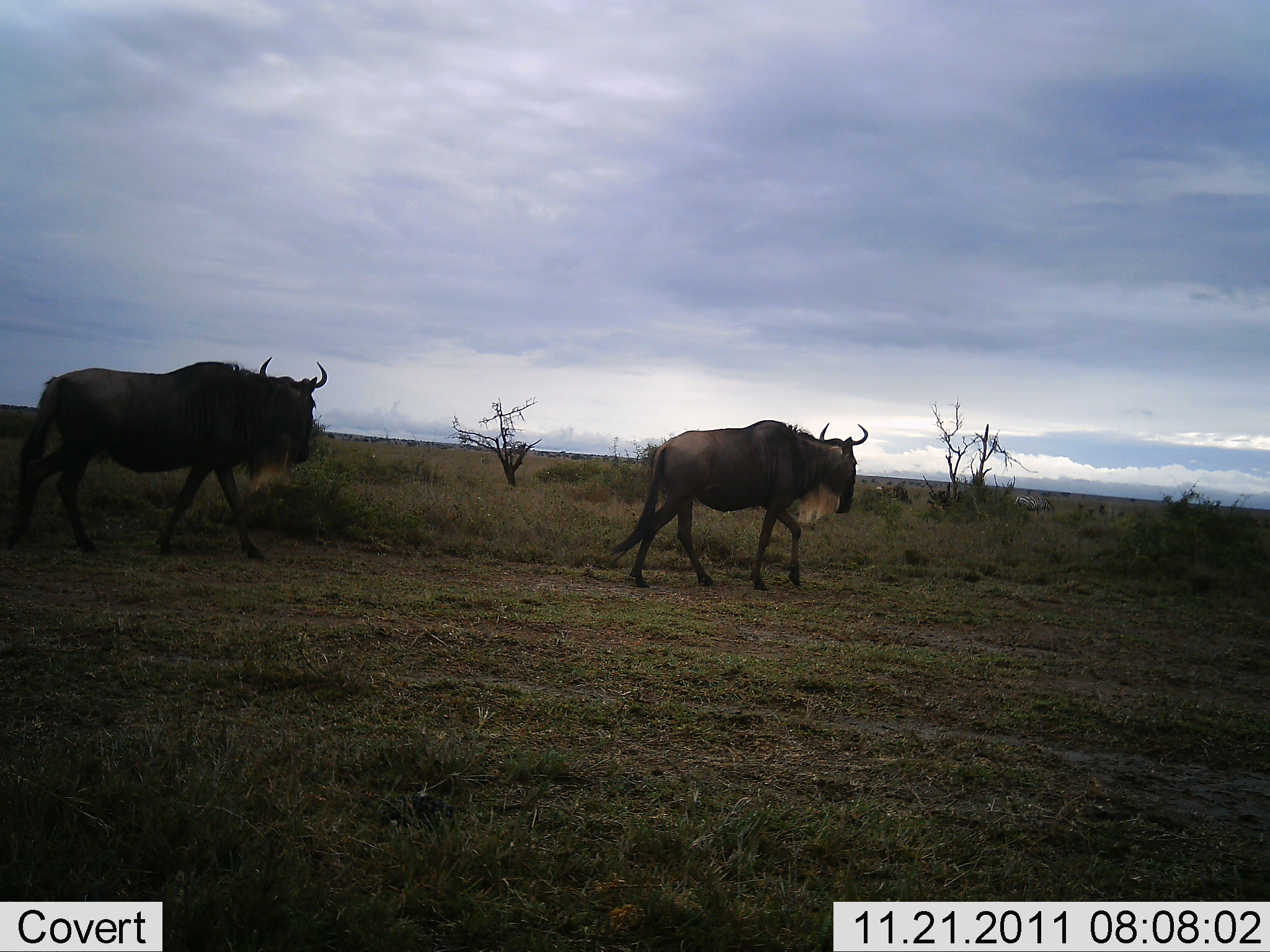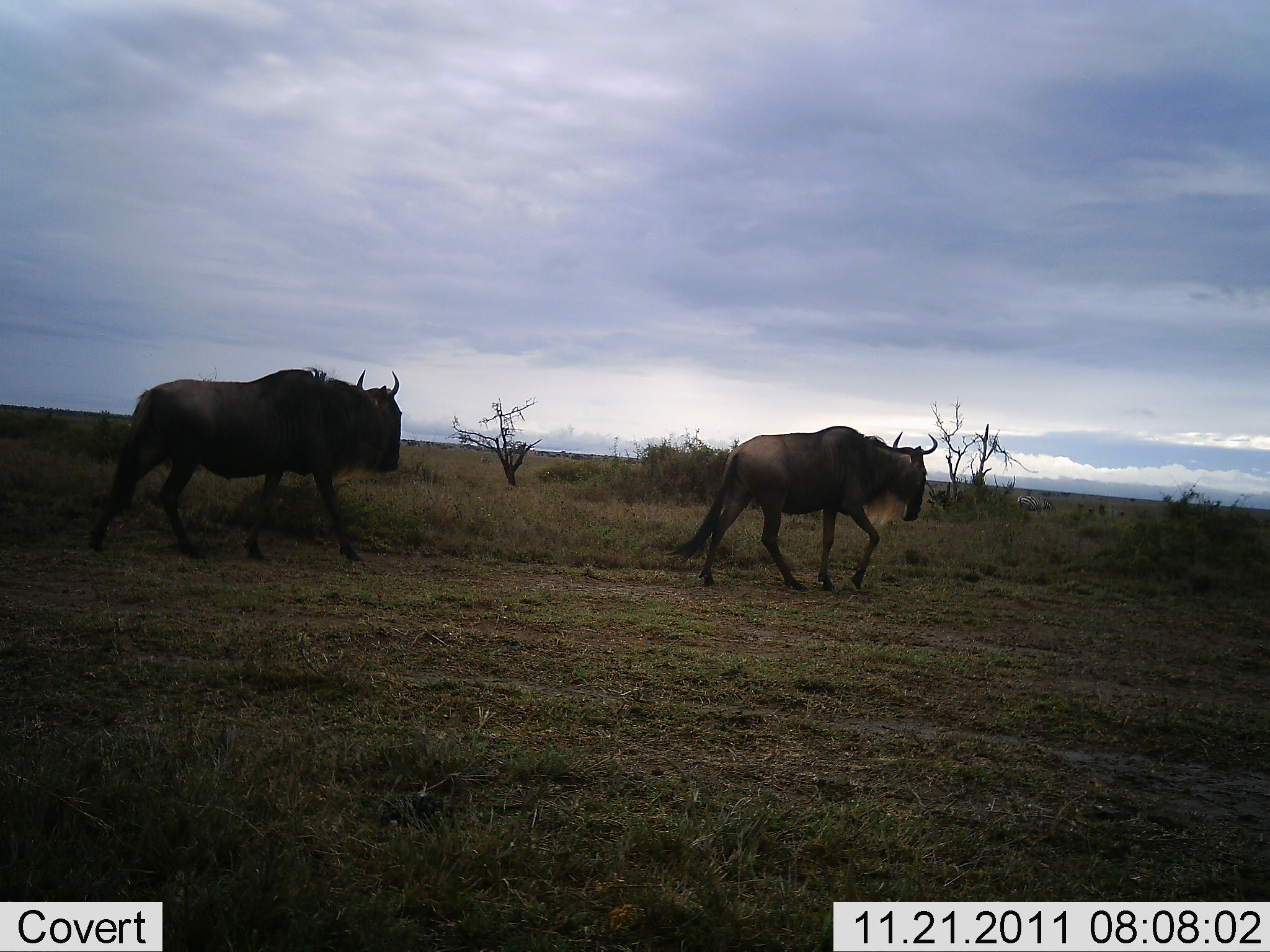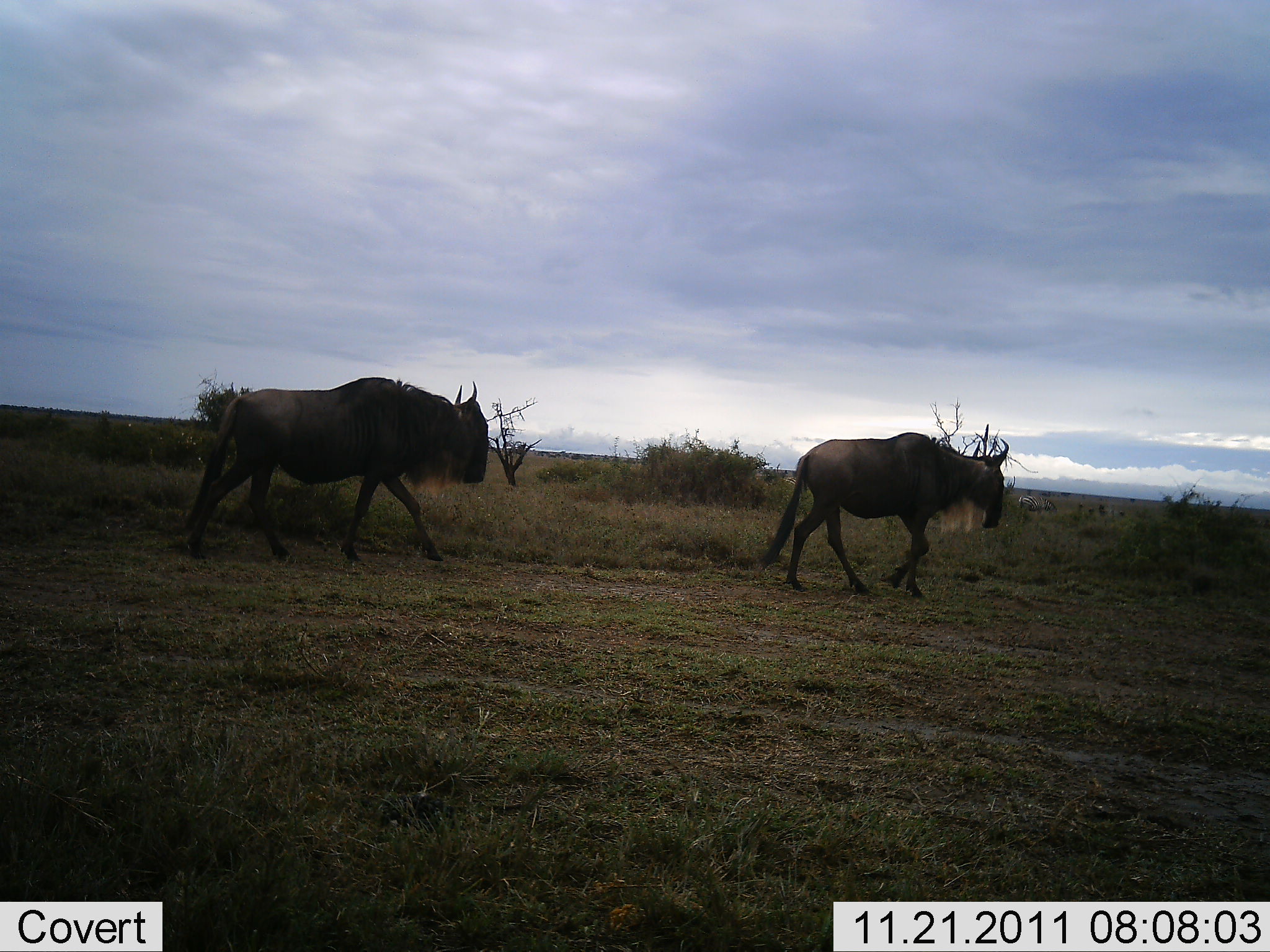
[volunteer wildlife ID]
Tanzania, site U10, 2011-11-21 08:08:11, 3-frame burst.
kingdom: Animalia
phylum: Chordata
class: Mammalia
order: Artiodactyla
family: Bovidae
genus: Connochaetes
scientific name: Connochaetes taurinus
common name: blue wildebeest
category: wildebeest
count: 2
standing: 0%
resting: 0%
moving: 100%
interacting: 0%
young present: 0%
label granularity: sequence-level